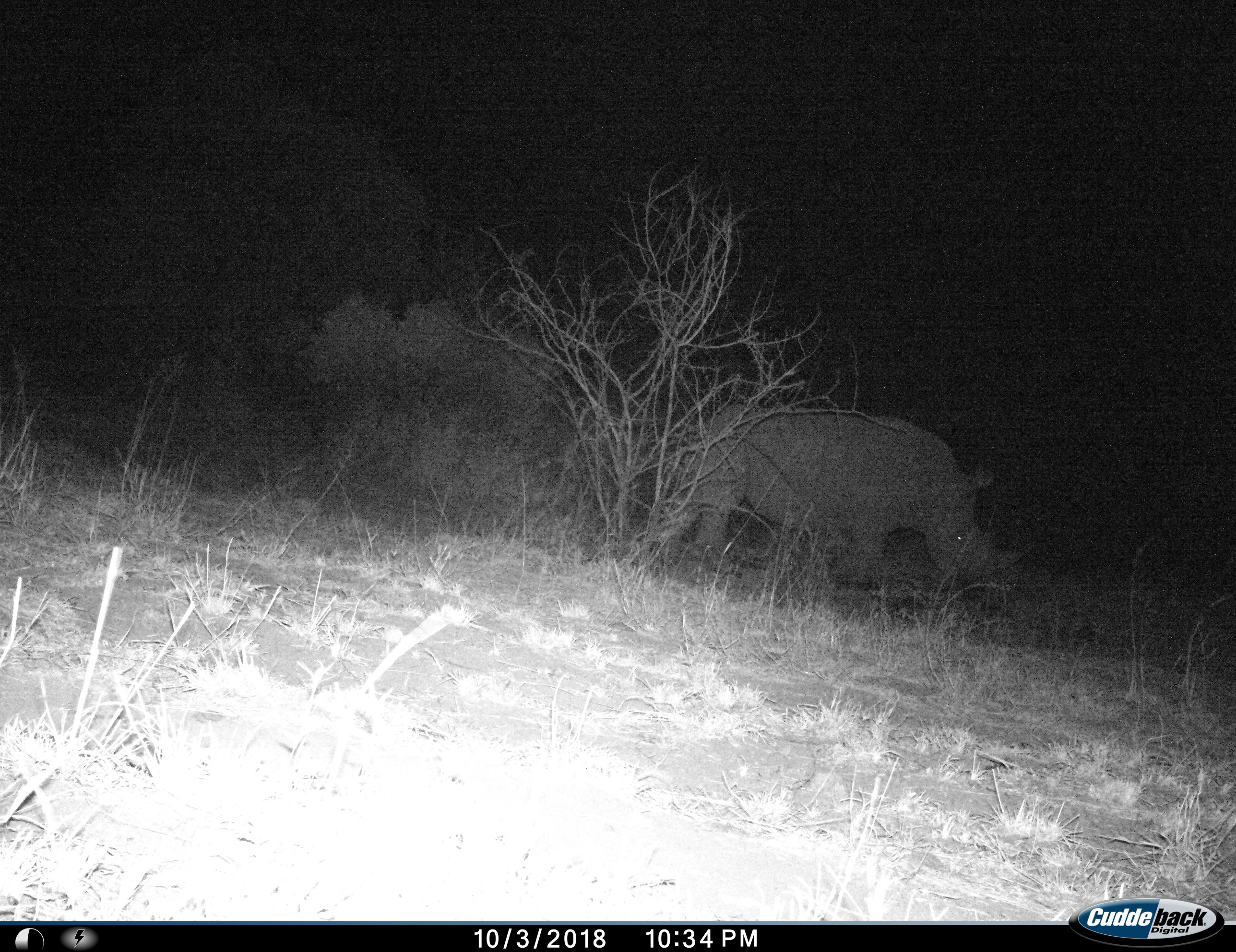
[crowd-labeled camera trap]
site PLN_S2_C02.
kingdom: Animalia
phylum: Chordata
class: Mammalia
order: Perissodactyla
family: Rhinocerotidae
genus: Ceratotherium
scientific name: Ceratotherium simum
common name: white rhinoceros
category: rhinoceroswhite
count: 1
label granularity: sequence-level